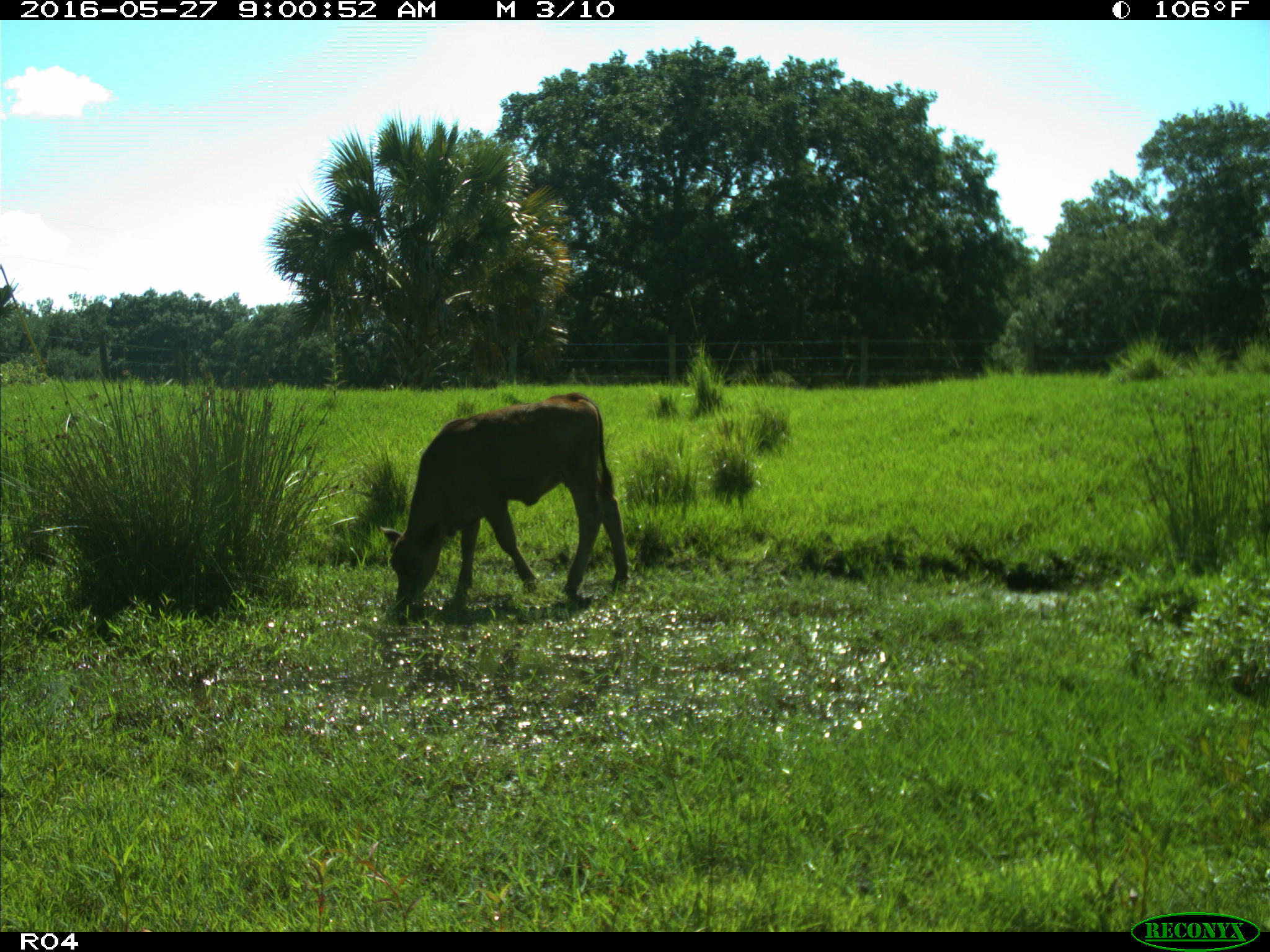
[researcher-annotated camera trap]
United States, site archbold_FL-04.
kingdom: Animalia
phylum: Chordata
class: Mammalia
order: Artiodactyla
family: Bovidae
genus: Bos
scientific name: Bos taurus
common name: domestic cow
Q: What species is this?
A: Bos taurus (domestic cow).